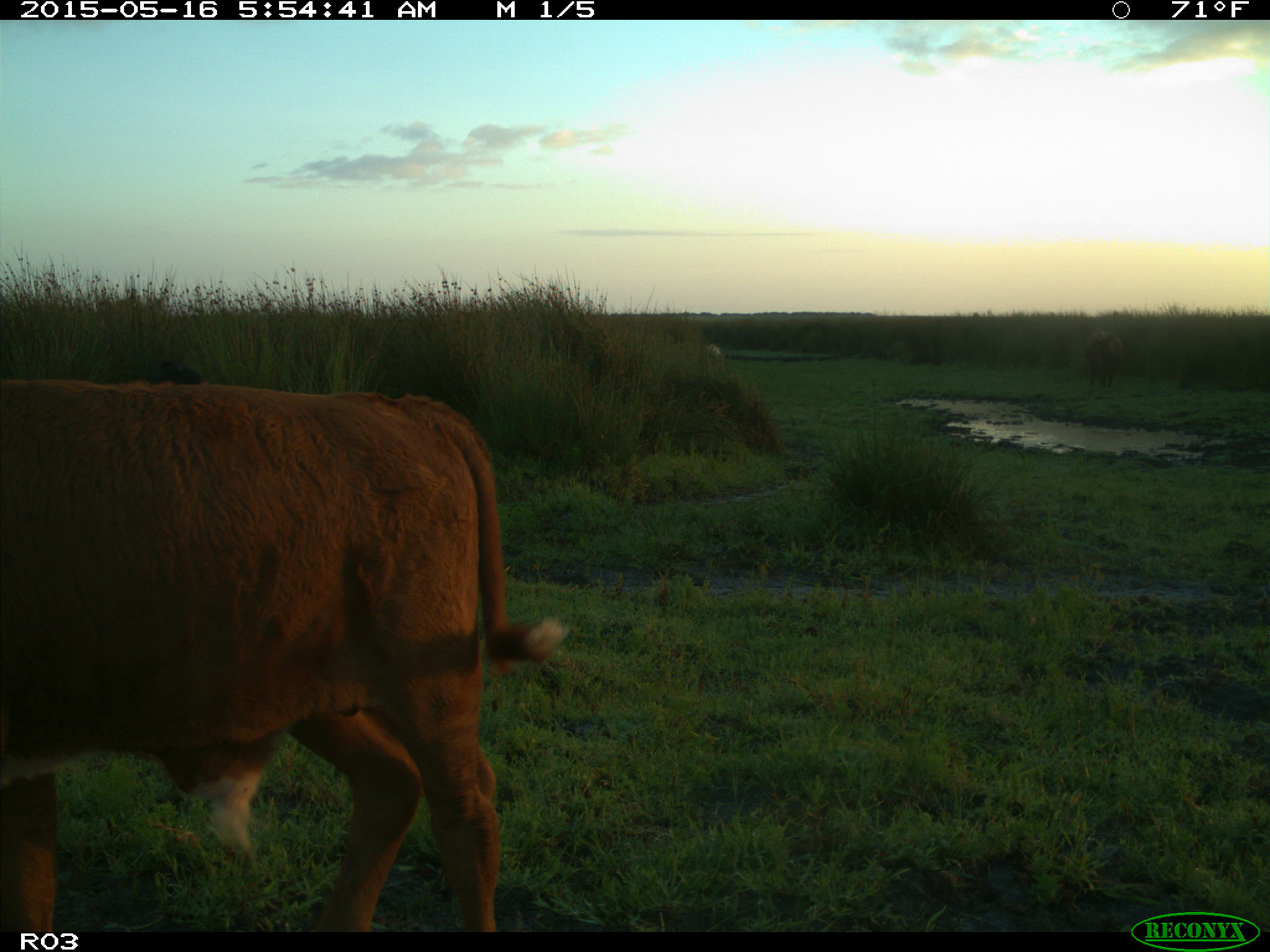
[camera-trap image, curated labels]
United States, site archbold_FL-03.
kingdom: Animalia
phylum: Chordata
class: Mammalia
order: Artiodactyla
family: Bovidae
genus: Bos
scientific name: Bos taurus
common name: domestic cow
Bos taurus (domestic cow).